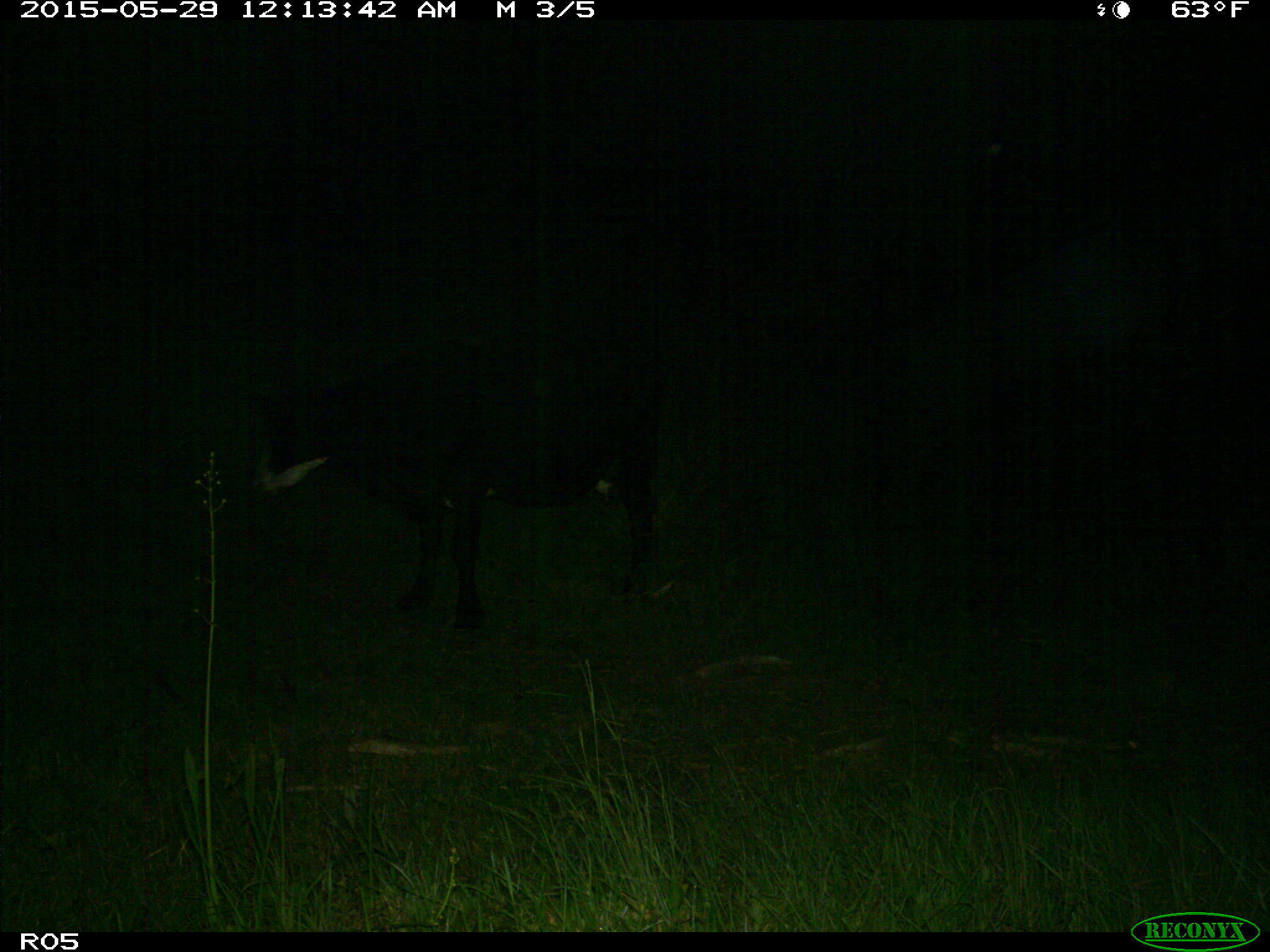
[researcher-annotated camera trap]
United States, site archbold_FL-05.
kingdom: Animalia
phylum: Chordata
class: Mammalia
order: Artiodactyla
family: Bovidae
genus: Bos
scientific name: Bos taurus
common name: domestic cow